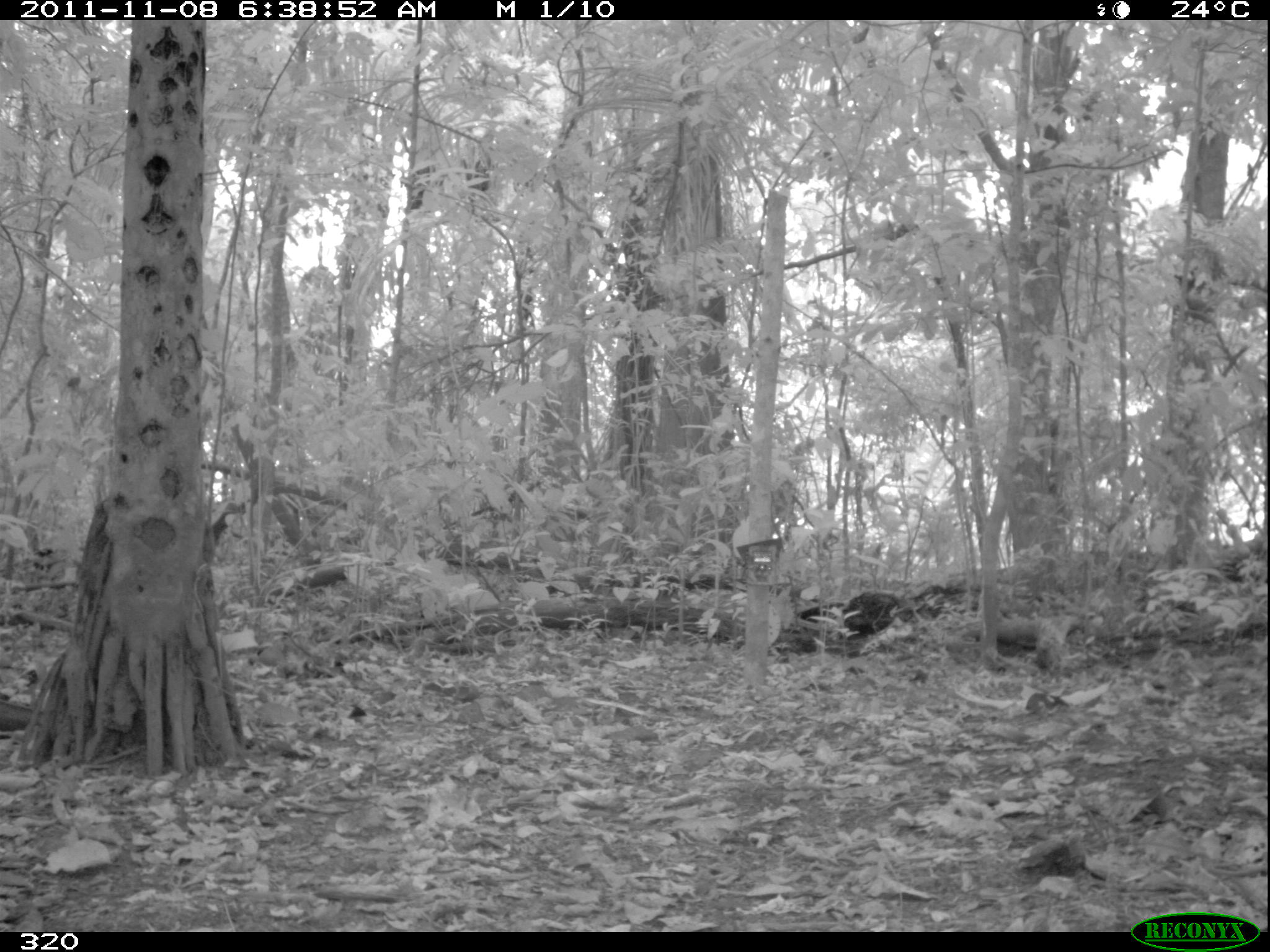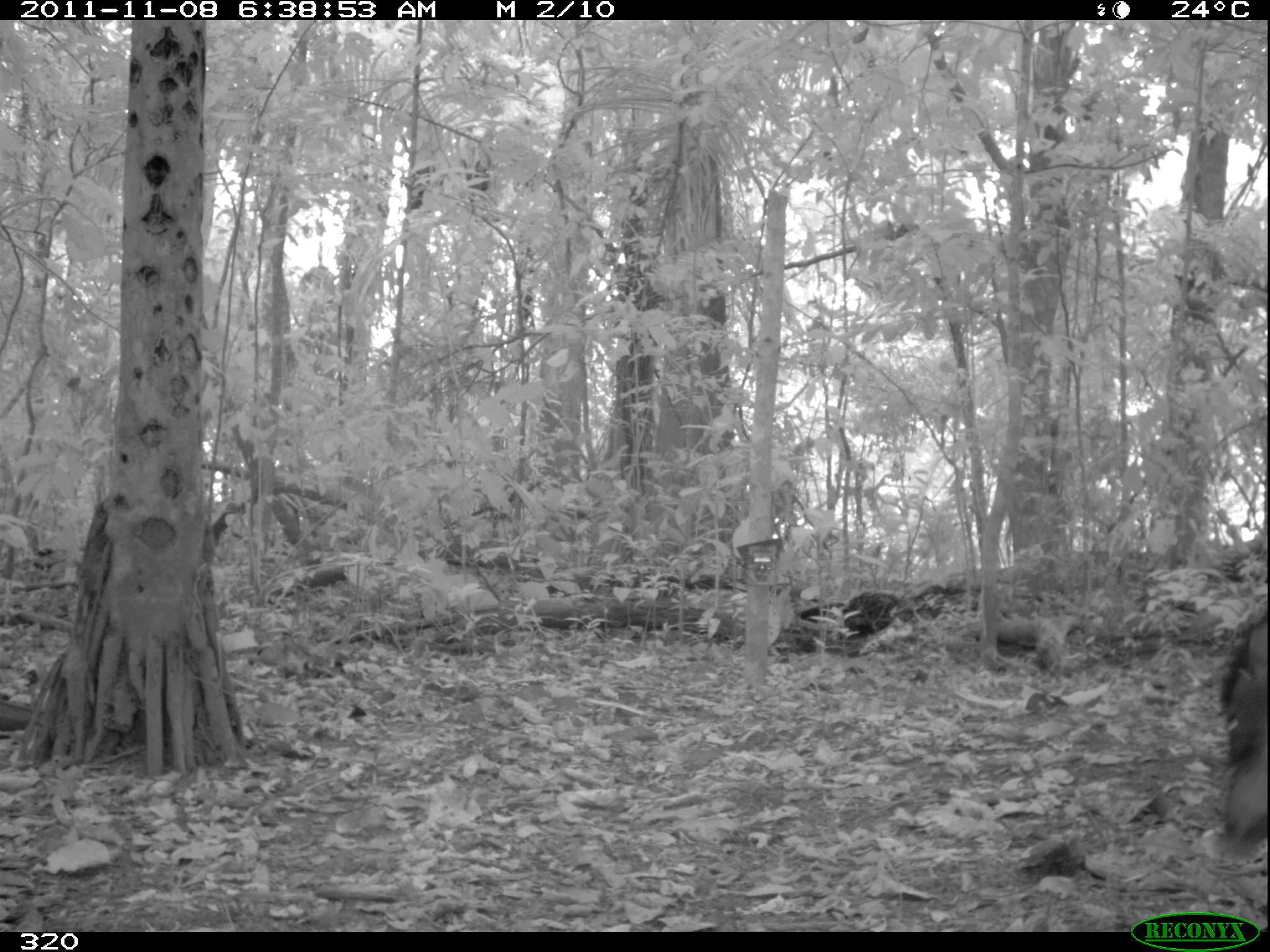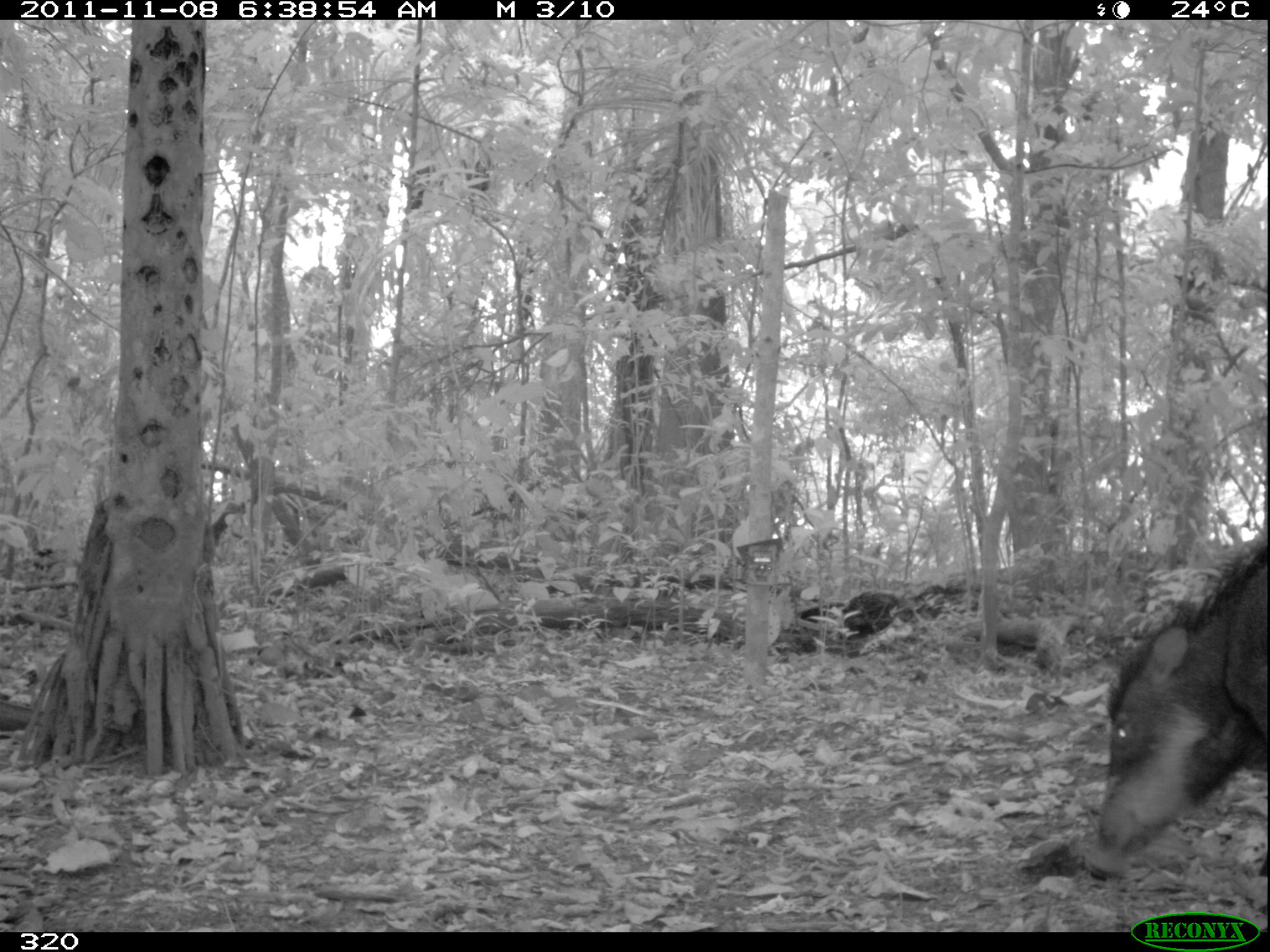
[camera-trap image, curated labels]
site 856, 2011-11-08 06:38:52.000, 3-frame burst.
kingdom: Animalia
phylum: Chordata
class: Mammalia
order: Artiodactyla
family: Tayassuidae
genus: Tayassu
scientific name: Tayassu pecari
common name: white-lipped peccary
Tayassu pecari (white-lipped peccary).